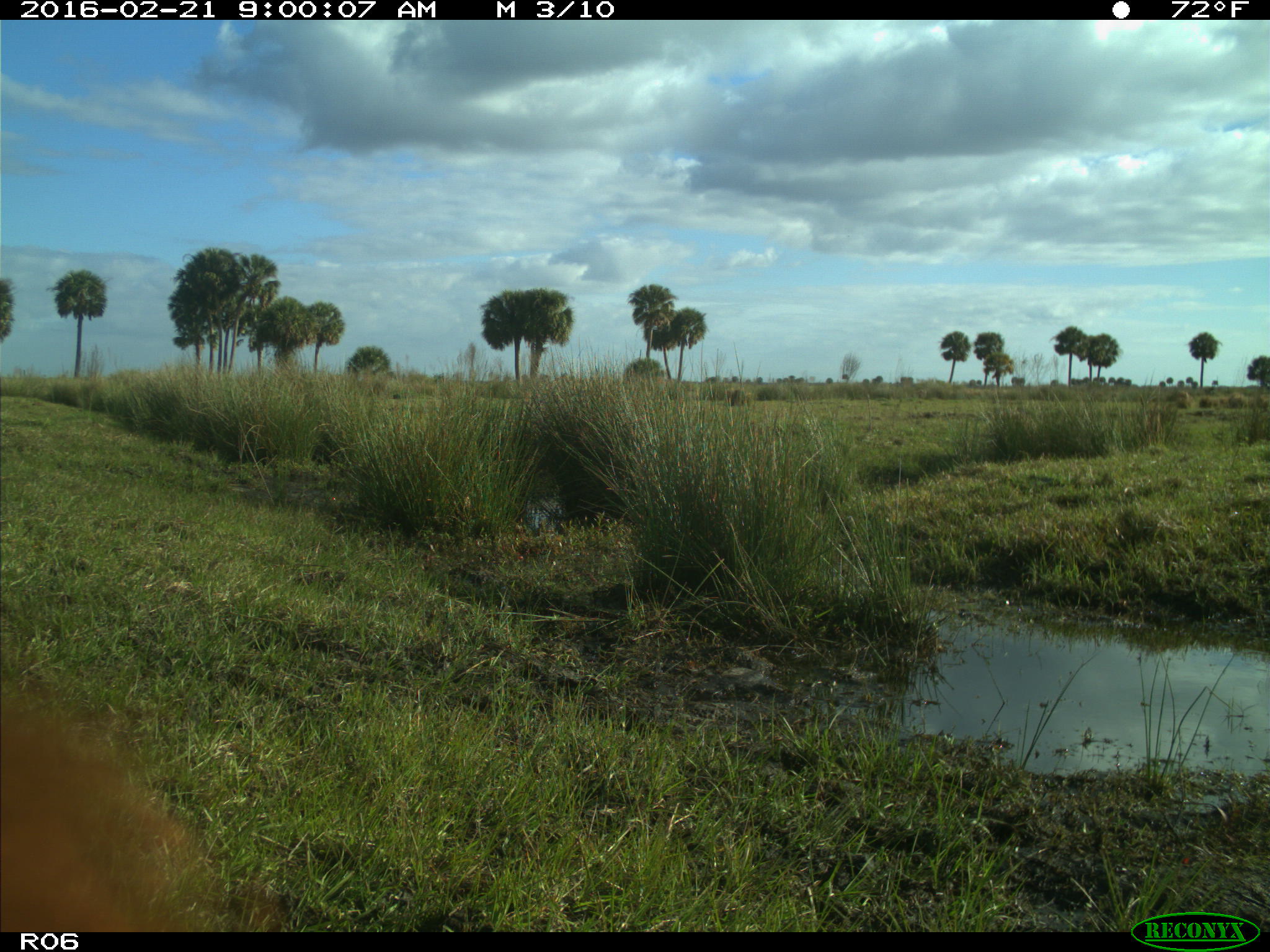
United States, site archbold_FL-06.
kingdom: Animalia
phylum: Chordata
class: Mammalia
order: Artiodactyla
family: Bovidae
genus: Bos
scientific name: Bos taurus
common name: domestic cow